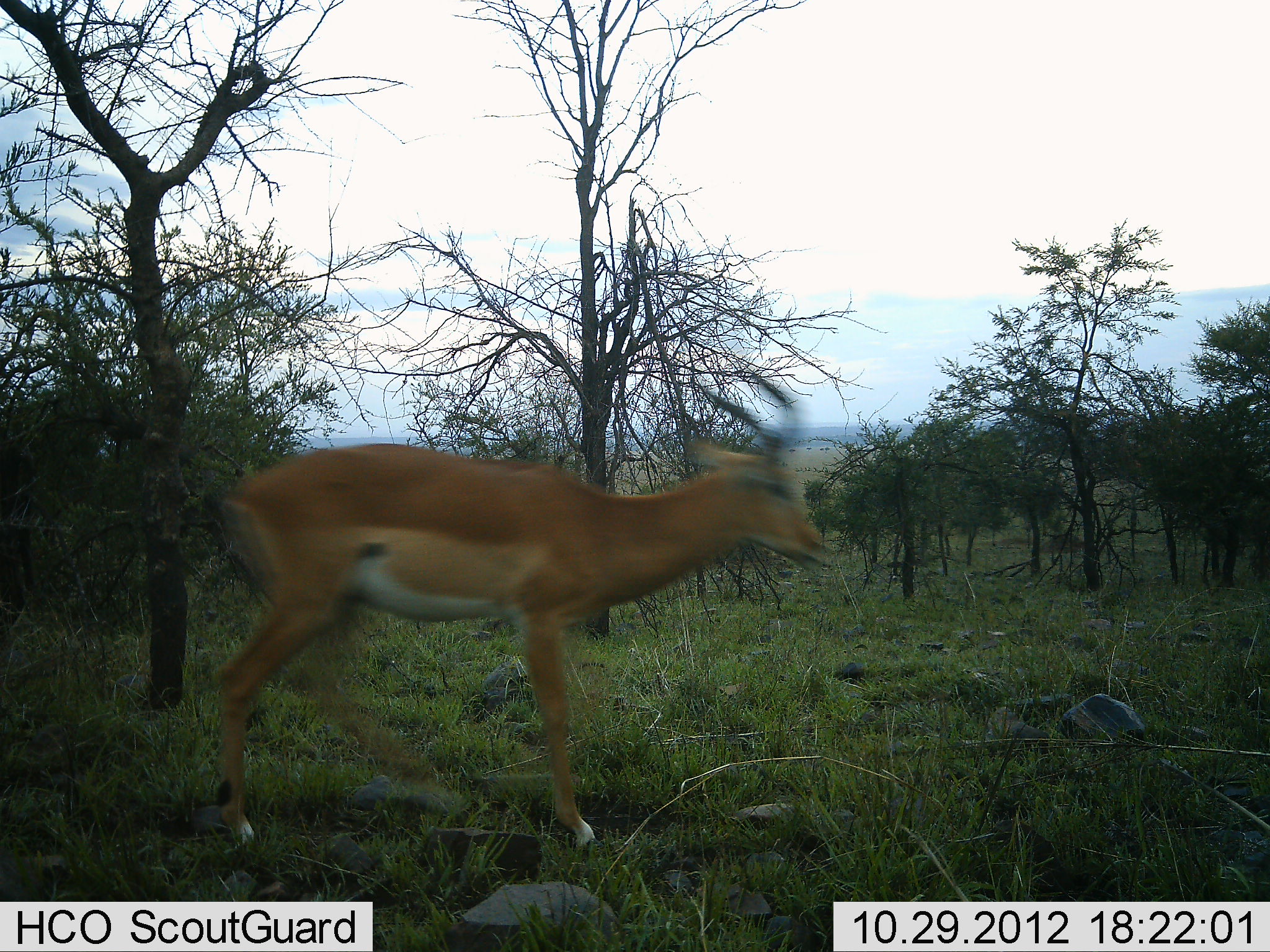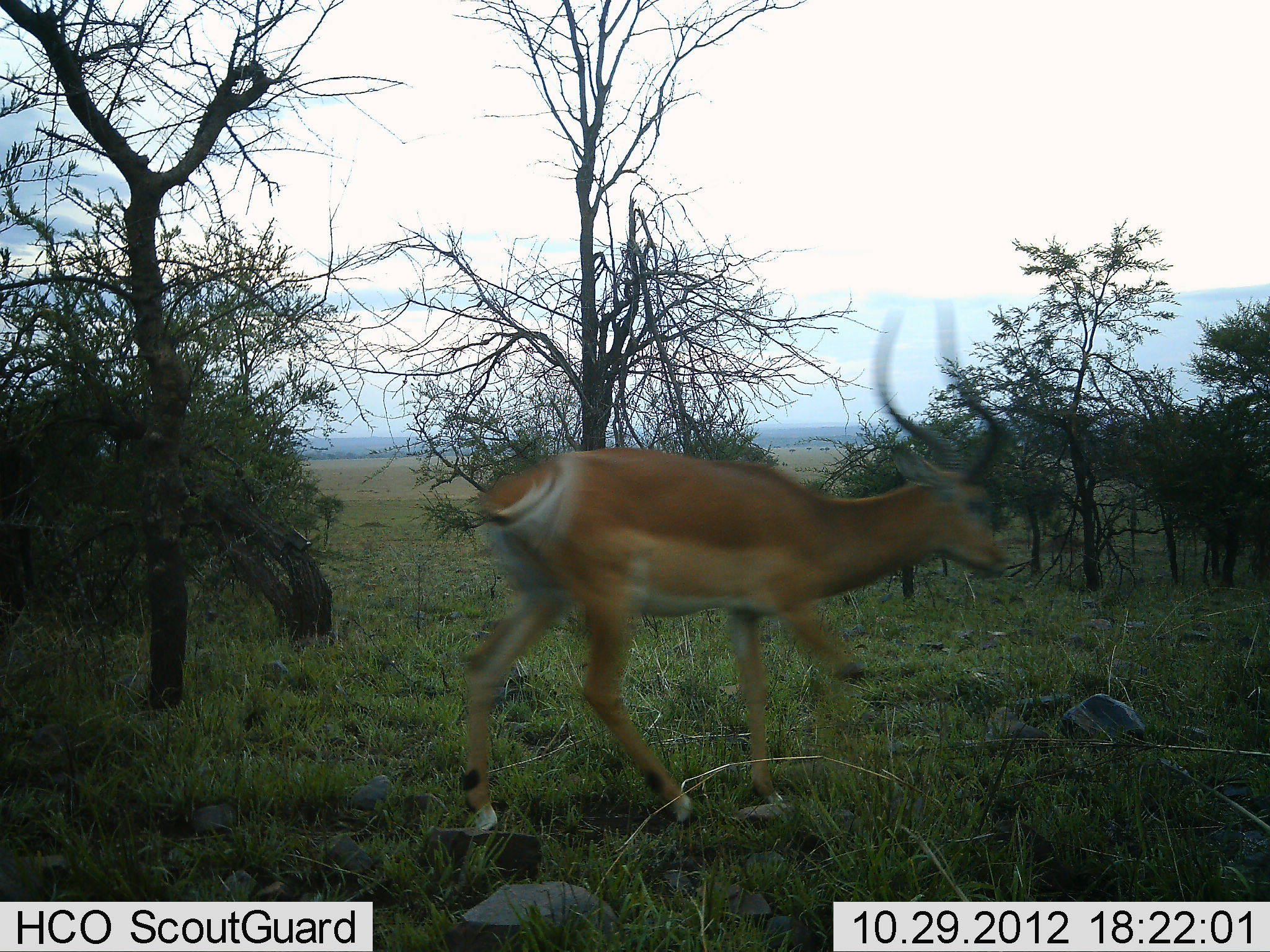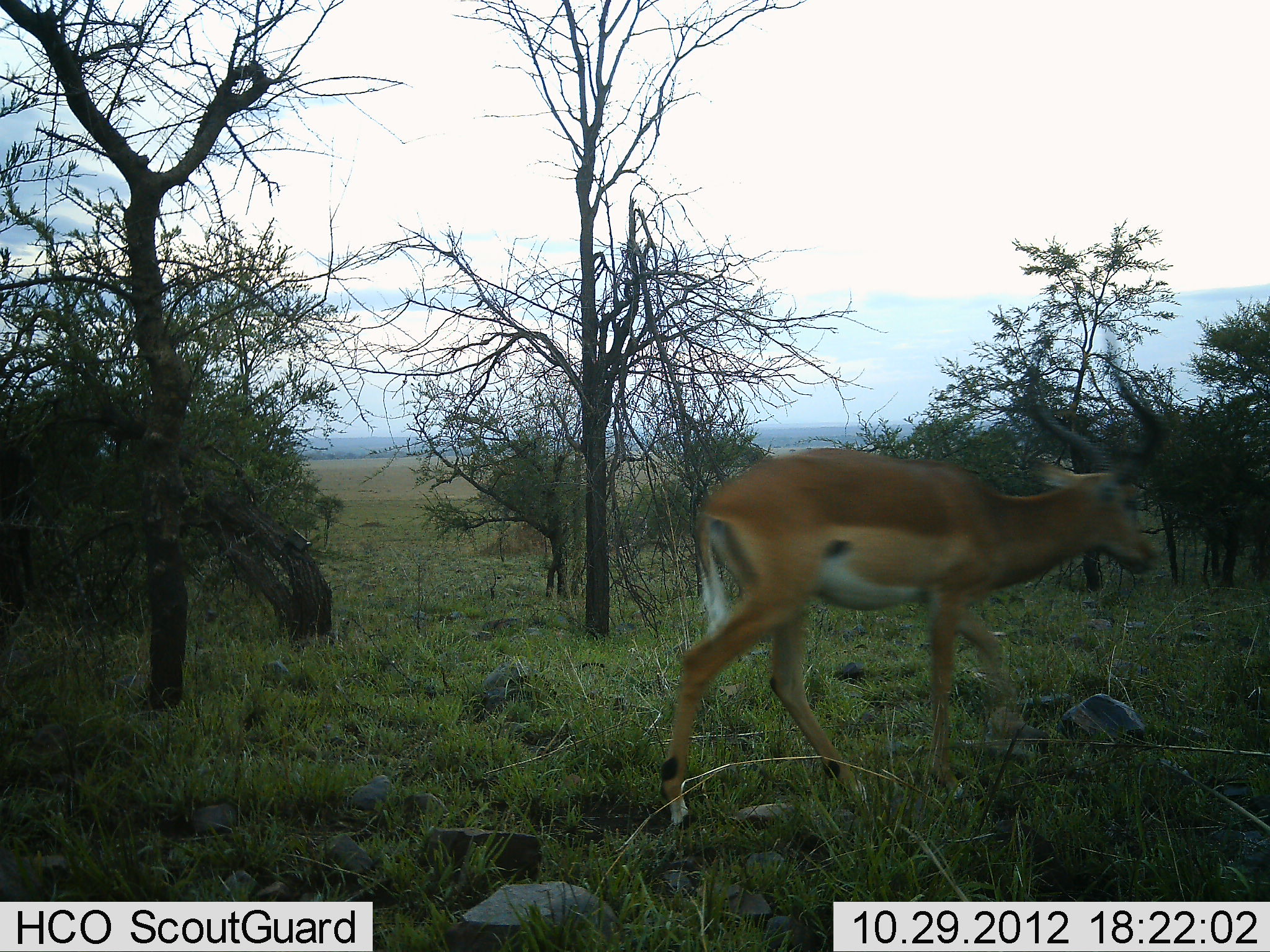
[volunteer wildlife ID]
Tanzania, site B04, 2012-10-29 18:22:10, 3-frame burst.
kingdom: Animalia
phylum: Chordata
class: Mammalia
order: Artiodactyla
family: Bovidae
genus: Aepyceros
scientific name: Aepyceros melampus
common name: impala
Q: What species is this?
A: Impala (Aepyceros melampus).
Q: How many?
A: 1.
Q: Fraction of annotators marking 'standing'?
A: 10%.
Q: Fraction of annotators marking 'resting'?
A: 0%.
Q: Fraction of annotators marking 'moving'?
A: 100%.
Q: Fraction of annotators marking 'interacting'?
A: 0%.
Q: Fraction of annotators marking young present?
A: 0%.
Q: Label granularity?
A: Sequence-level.